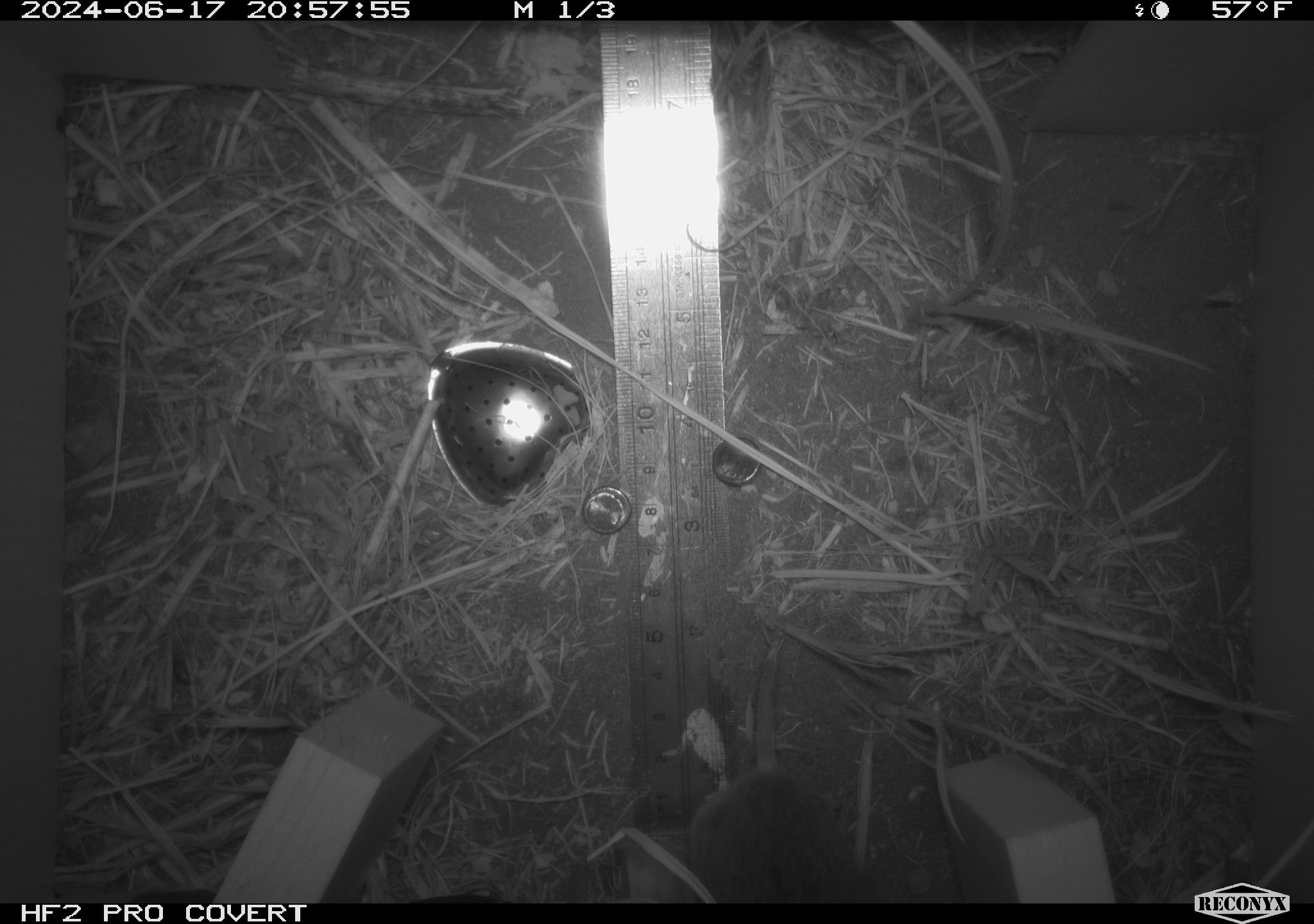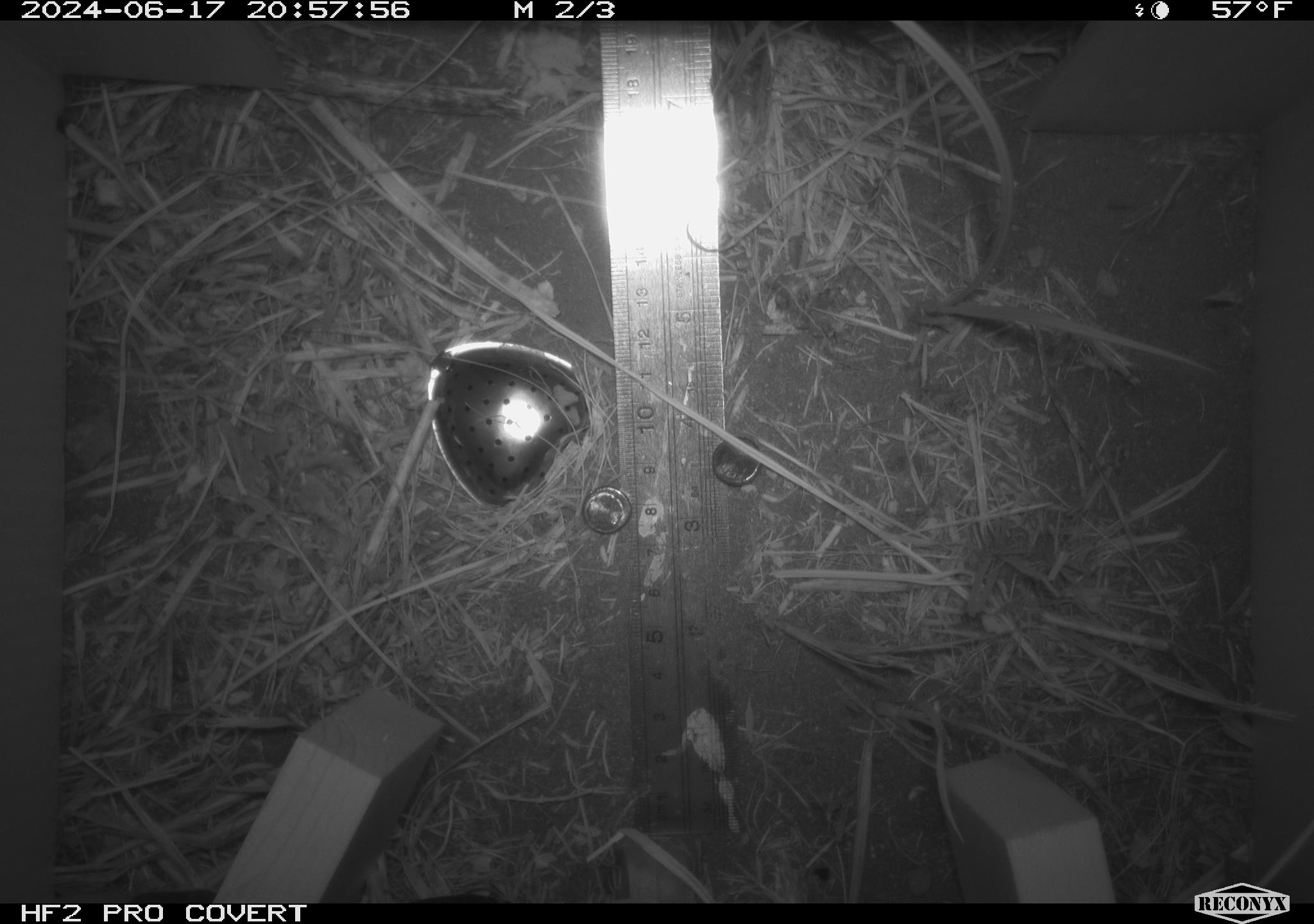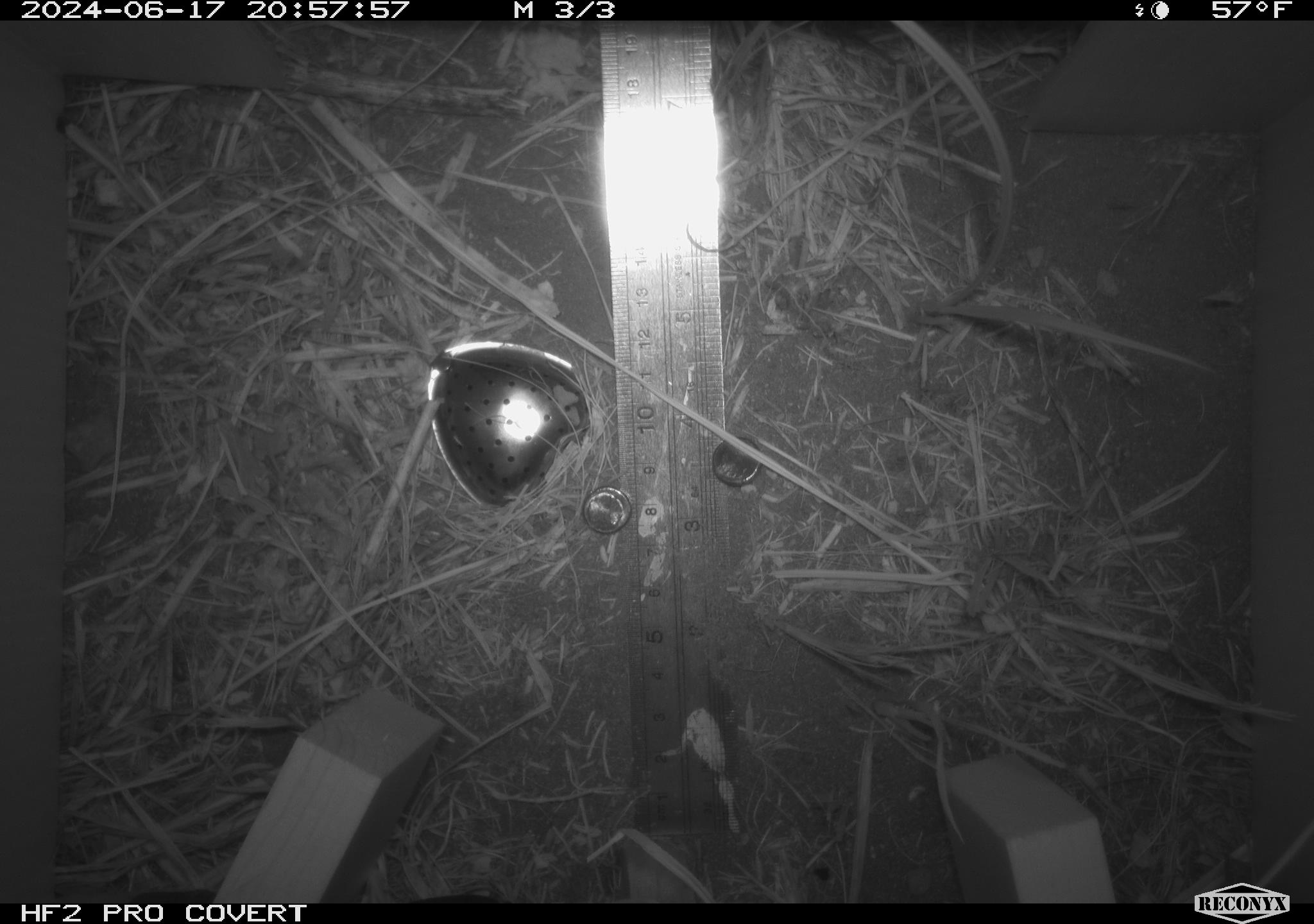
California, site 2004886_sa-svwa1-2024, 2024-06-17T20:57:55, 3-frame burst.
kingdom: Animalia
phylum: Chordata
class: Mammalia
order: Rodentia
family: Cricetidae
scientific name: Arvicolinae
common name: voles, lemmings, and muskrats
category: arvicolinae subfamily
Arvicolinae subfamily (voles, lemmings, and muskrats) (Arvicolinae).